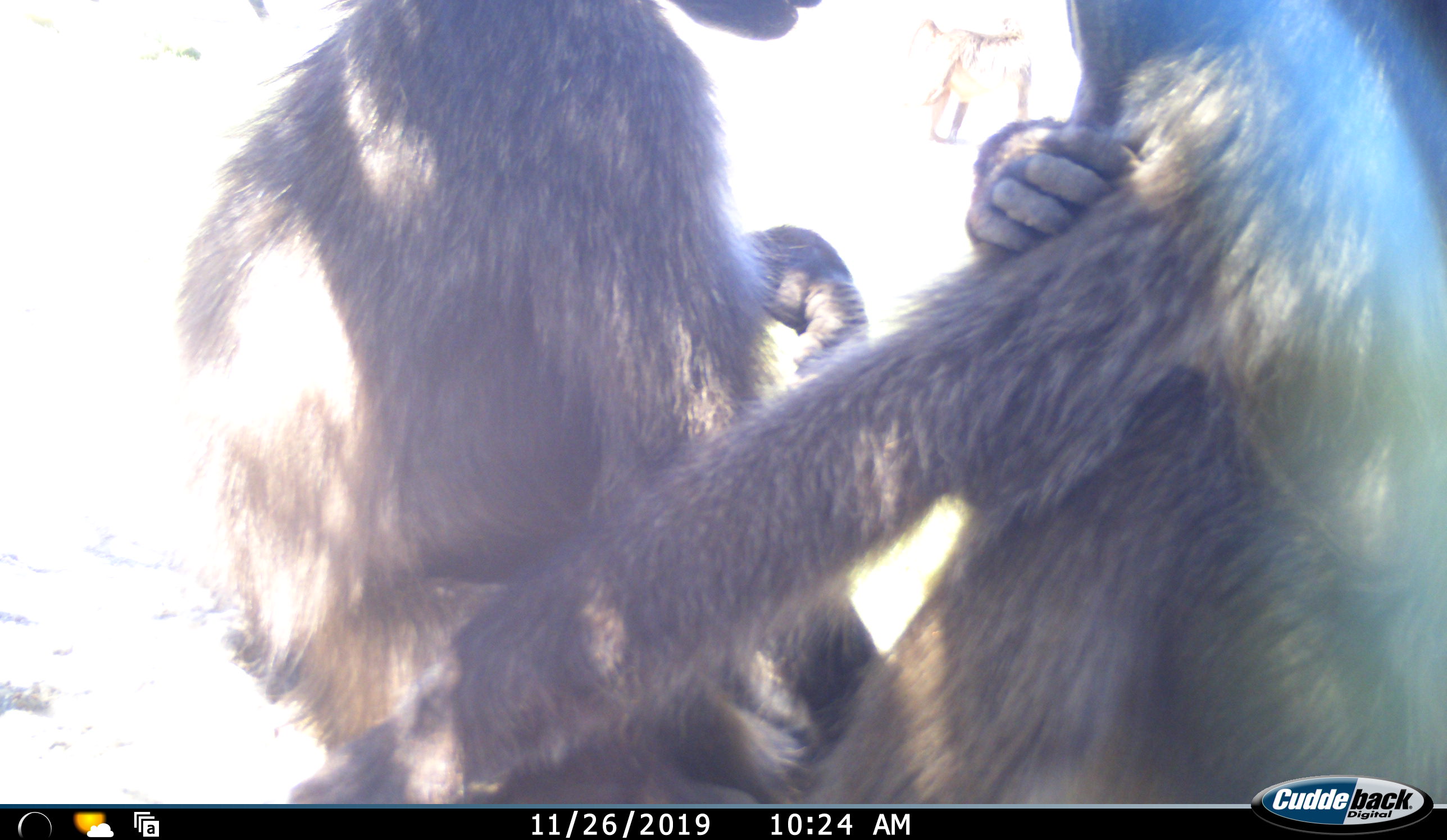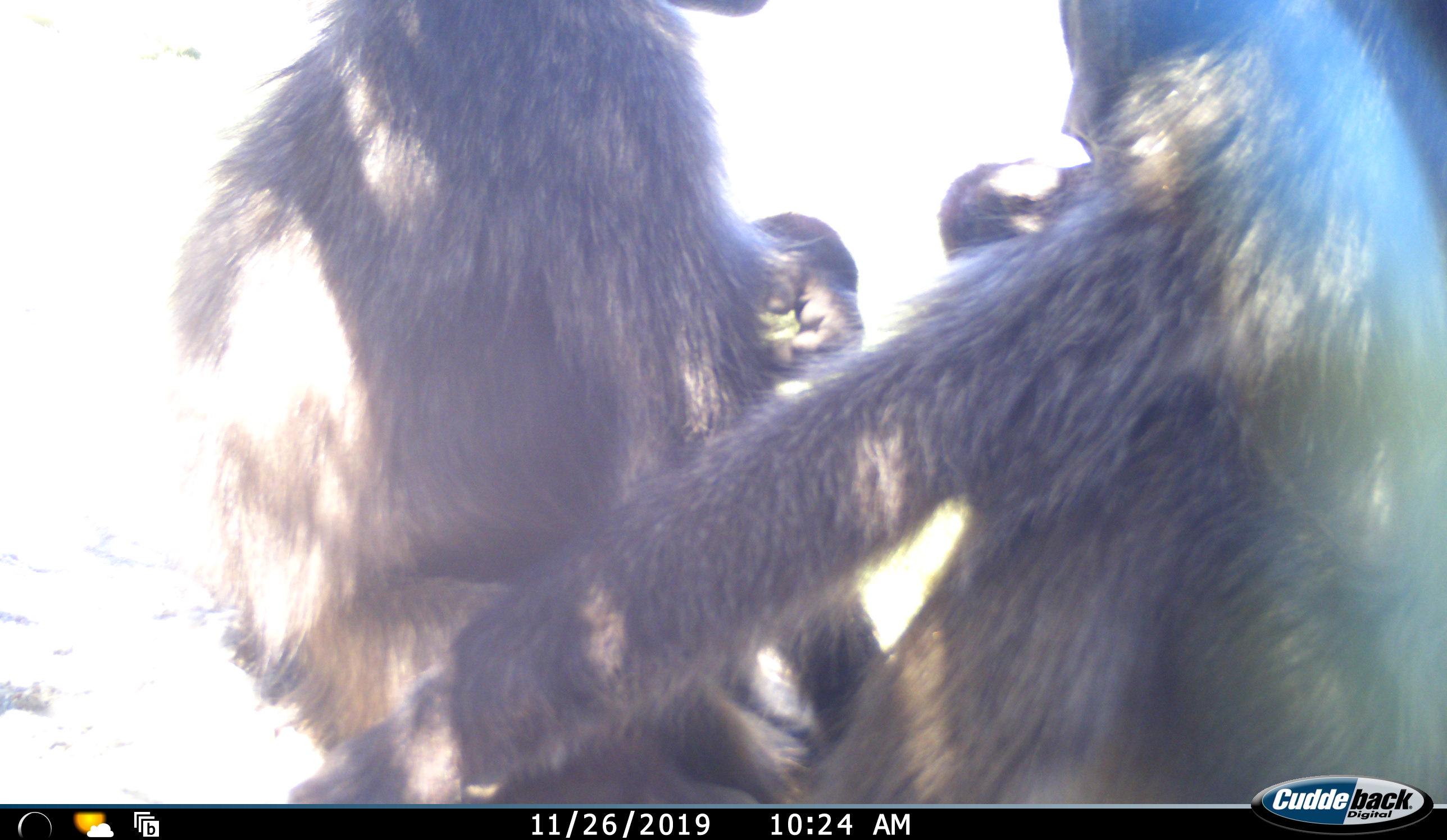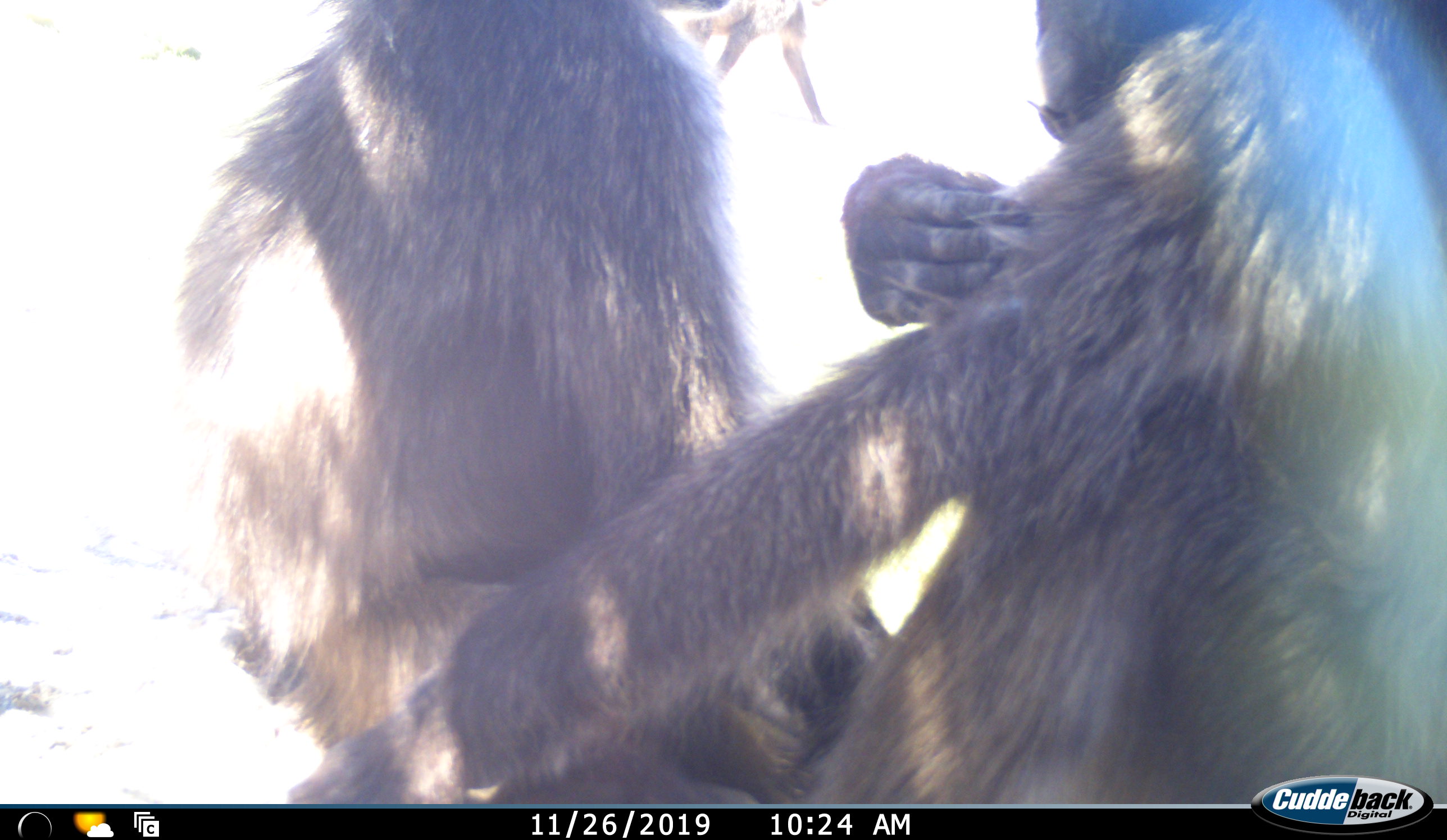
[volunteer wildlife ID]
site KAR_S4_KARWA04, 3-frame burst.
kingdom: Animalia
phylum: Chordata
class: Mammalia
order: Primates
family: Cercopithecidae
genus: Papio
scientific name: Papio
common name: baboon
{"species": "baboon (Papio)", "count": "3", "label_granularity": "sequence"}